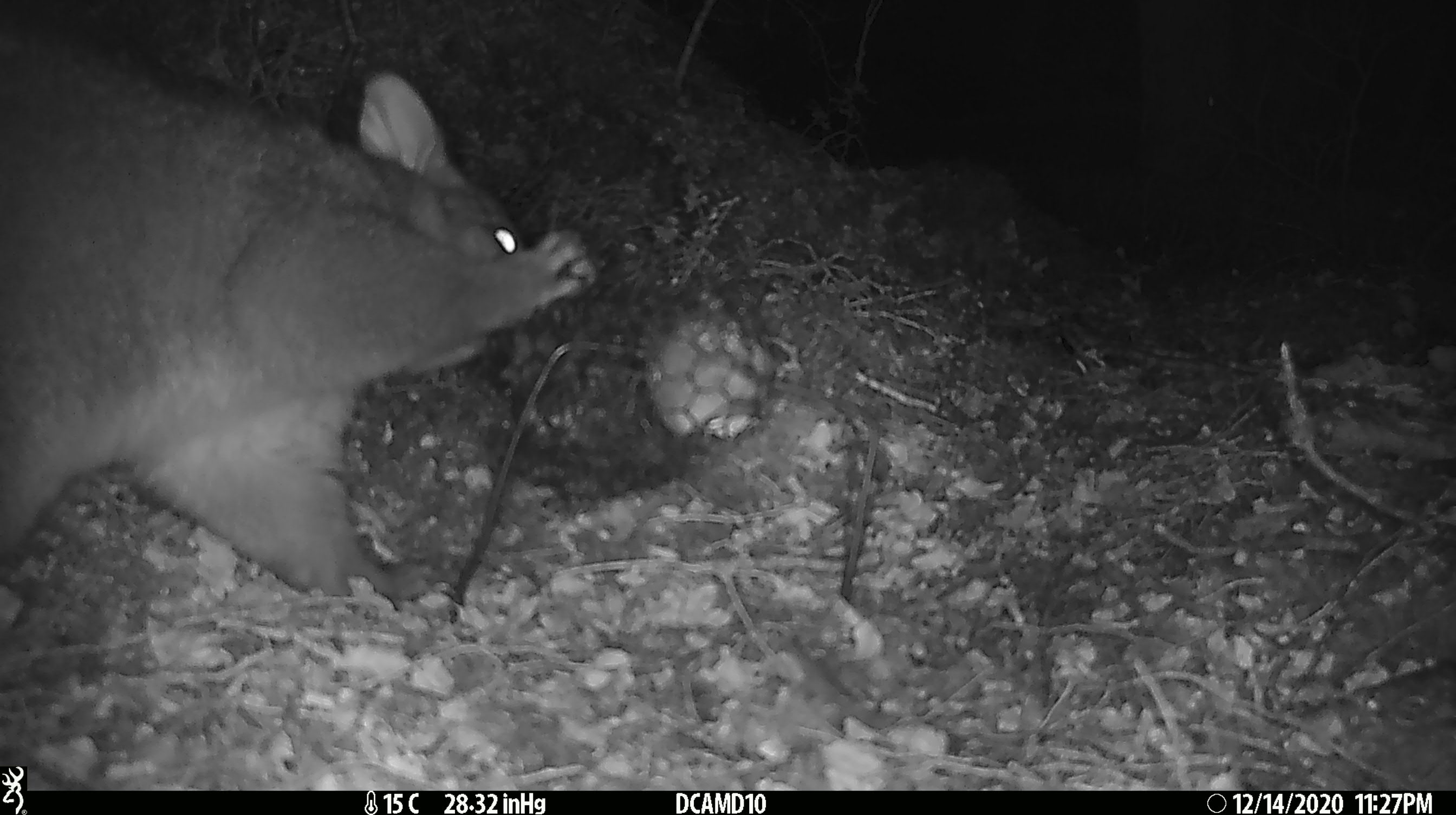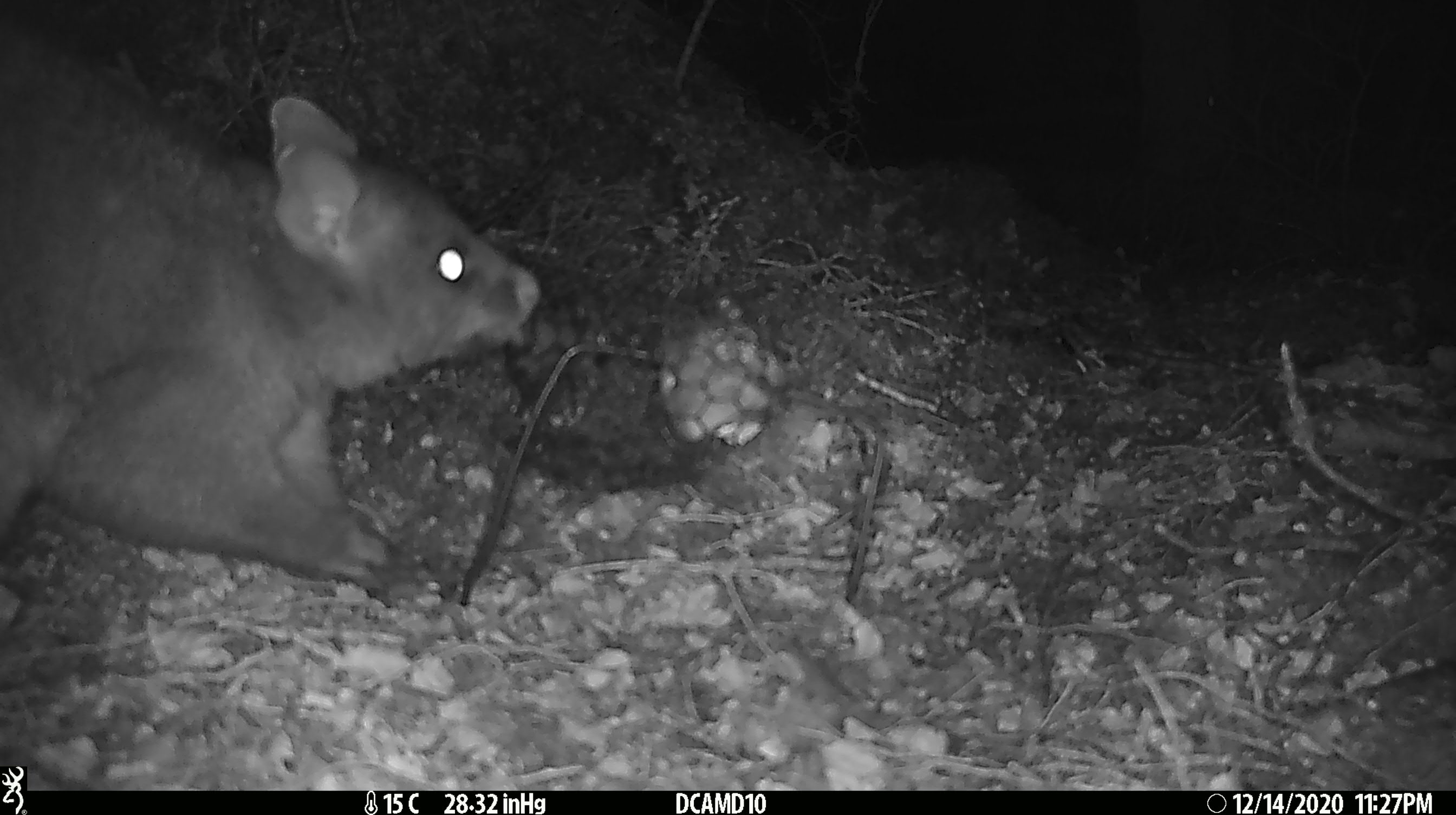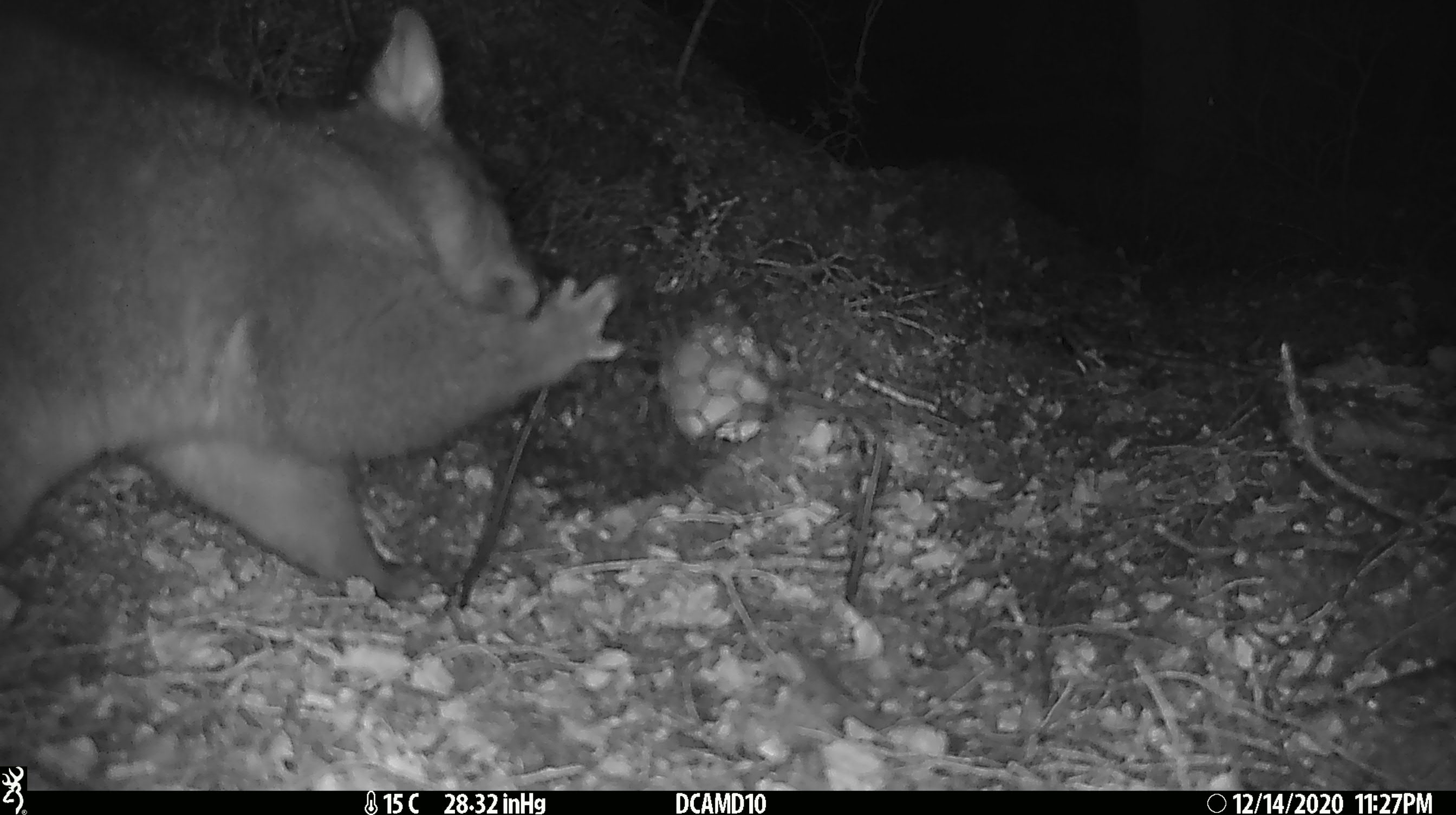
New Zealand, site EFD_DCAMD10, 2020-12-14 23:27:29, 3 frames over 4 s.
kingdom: Animalia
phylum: Chordata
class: Mammalia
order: Diprotodontia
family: Phalangeridae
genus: Trichosurus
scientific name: Trichosurus vulpecula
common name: common brushtail possum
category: possum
Possum (common brushtail possum) (Trichosurus vulpecula).